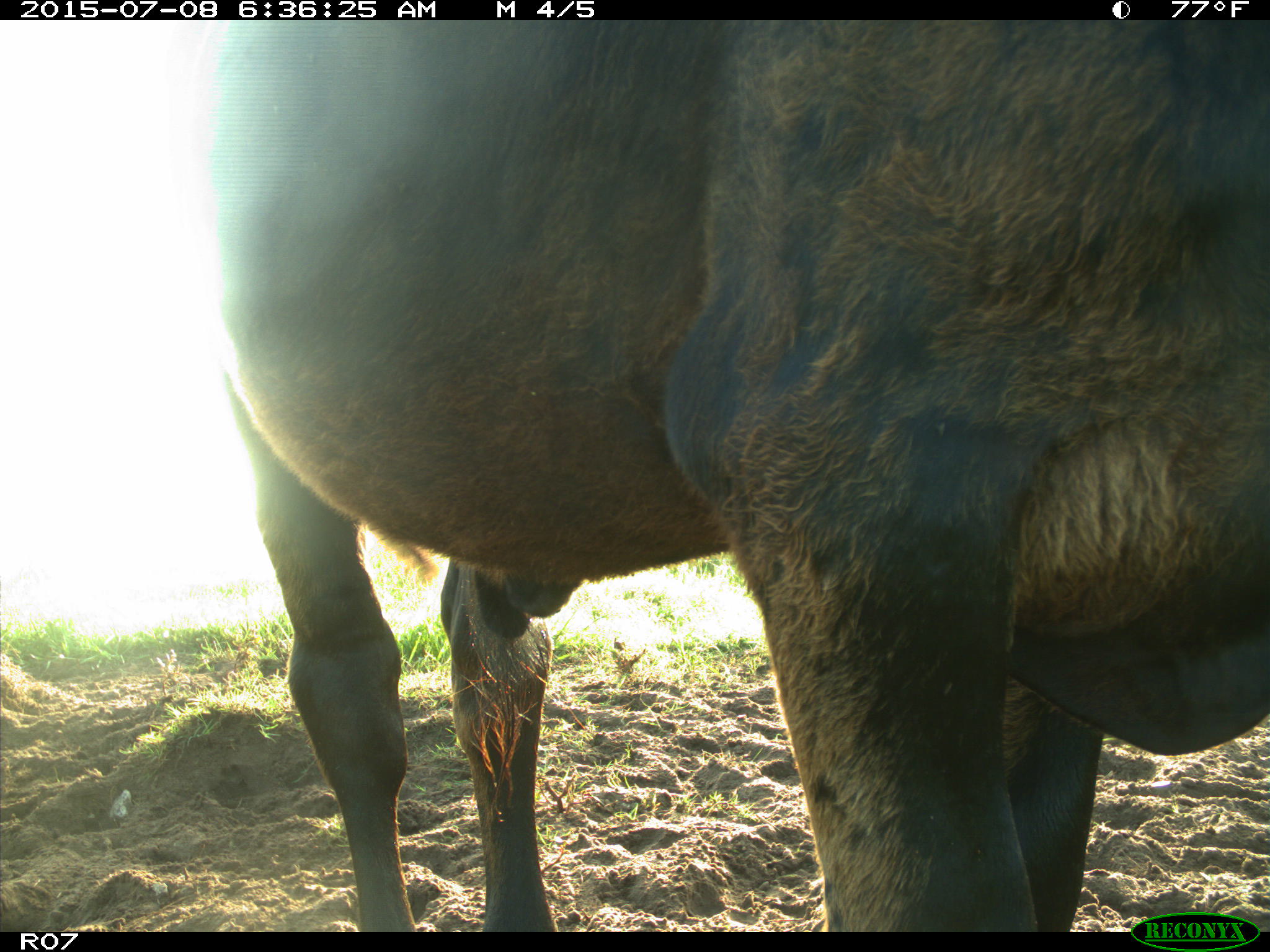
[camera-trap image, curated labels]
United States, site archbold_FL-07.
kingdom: Animalia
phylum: Chordata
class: Mammalia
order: Artiodactyla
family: Bovidae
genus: Bos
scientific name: Bos taurus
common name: domestic cow